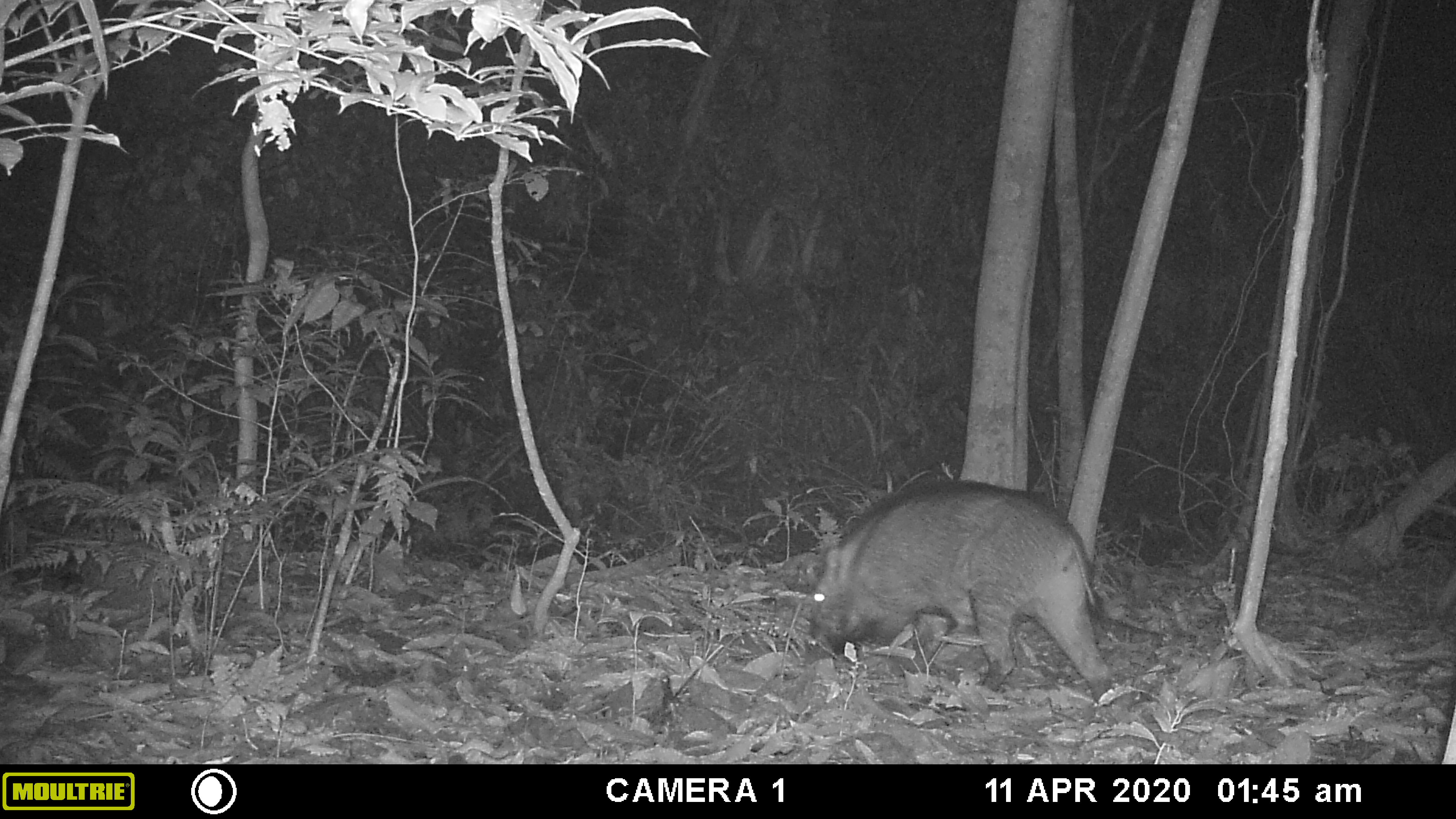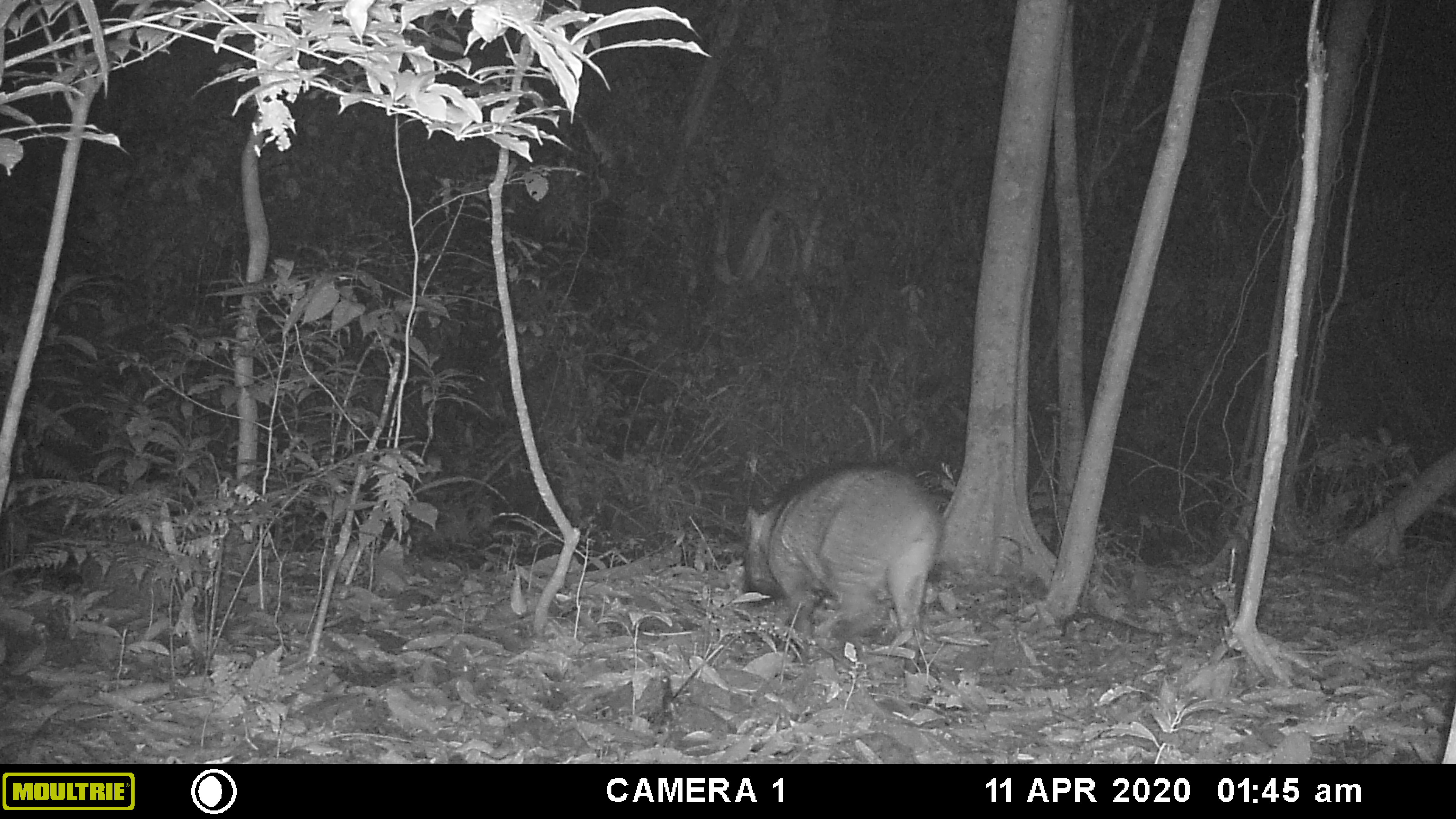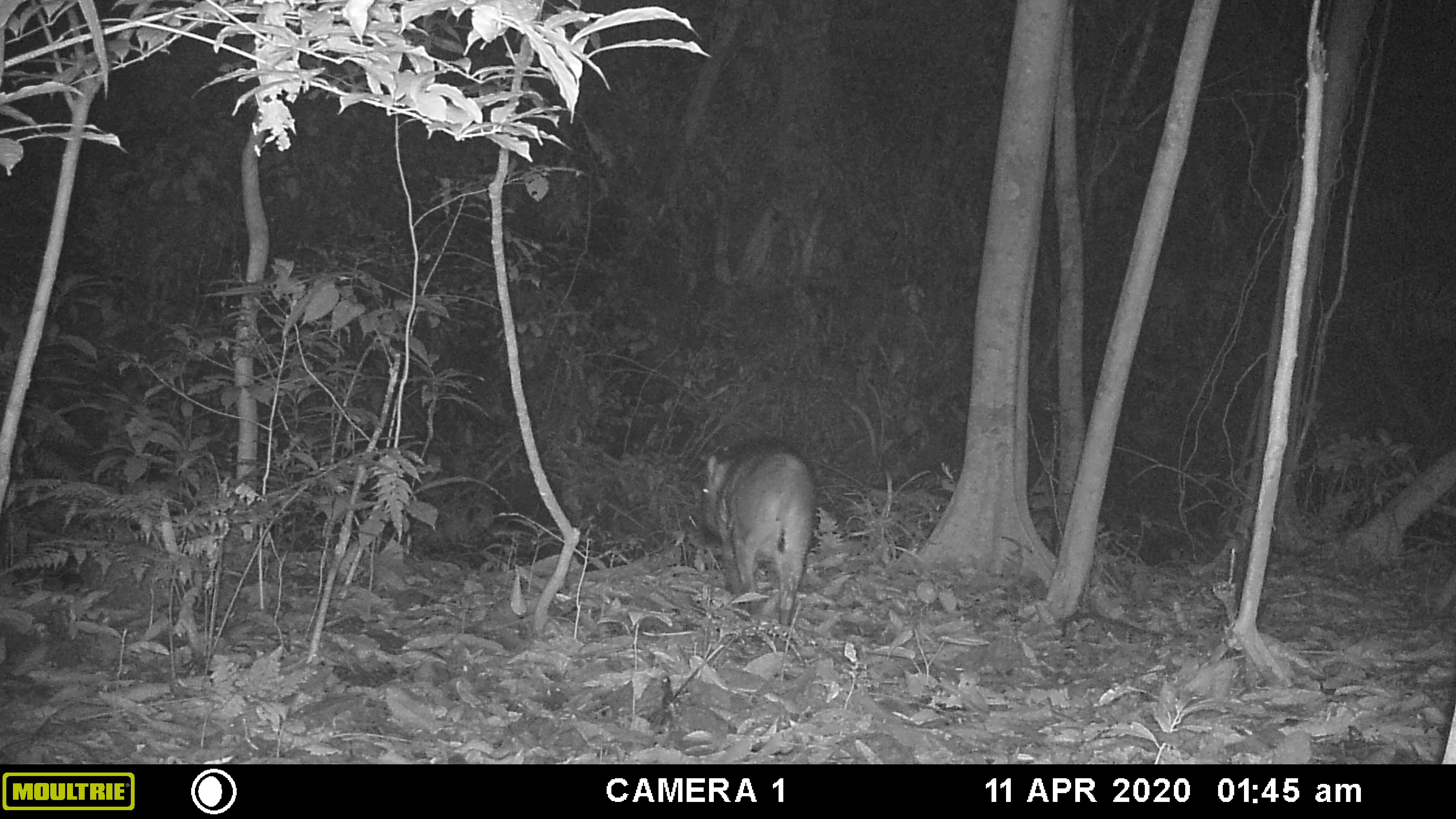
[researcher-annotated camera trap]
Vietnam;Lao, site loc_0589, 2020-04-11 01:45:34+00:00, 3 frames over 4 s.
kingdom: Animalia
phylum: Chordata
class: Mammalia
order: Artiodactyla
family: Suidae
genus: Sus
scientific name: Sus scrofa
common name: eurasian wild pig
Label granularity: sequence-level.